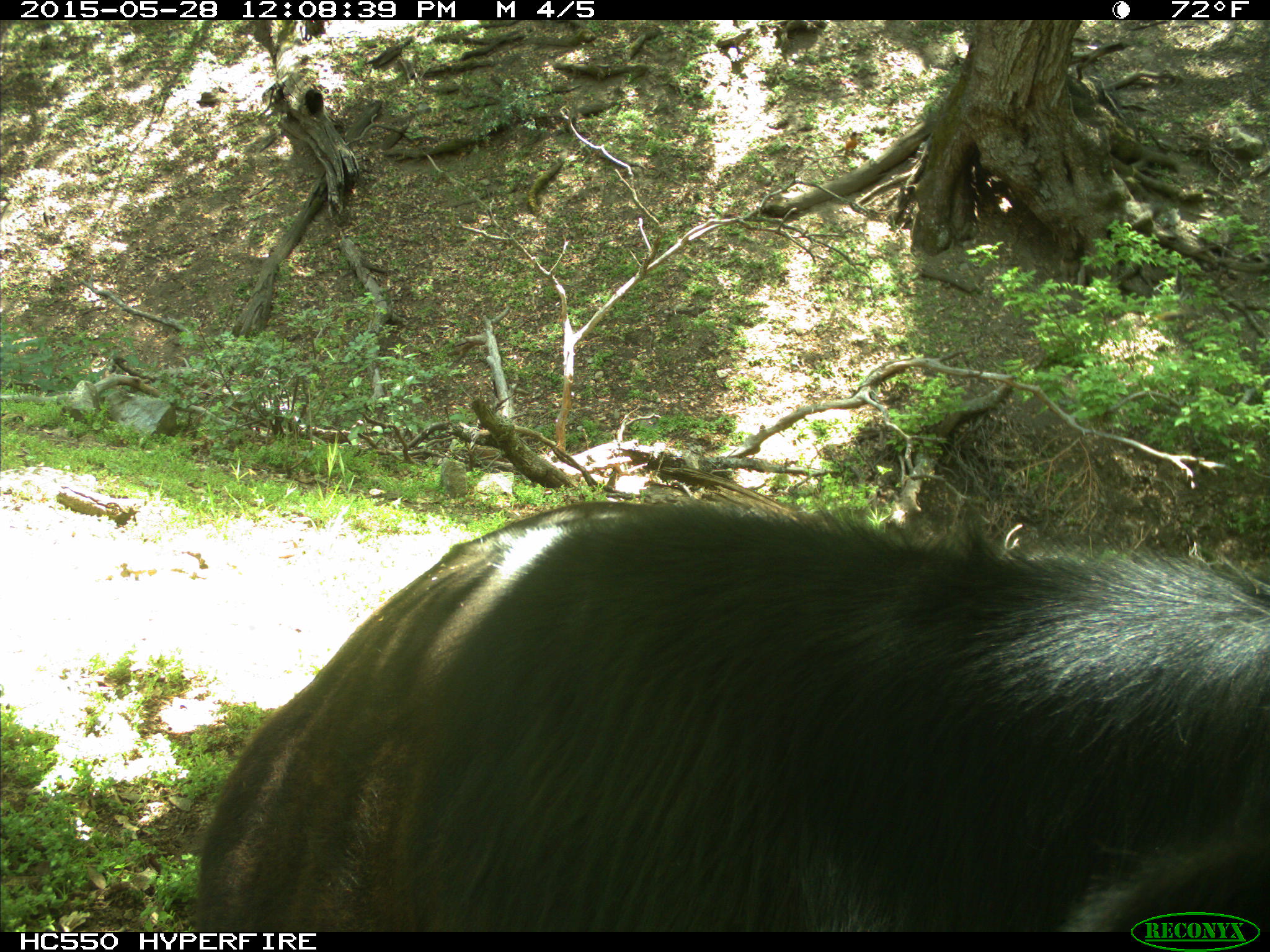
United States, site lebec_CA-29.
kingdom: Animalia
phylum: Chordata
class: Mammalia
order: Artiodactyla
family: Bovidae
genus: Bos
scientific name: Bos taurus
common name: domestic cow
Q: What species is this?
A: Bos taurus (domestic cow).